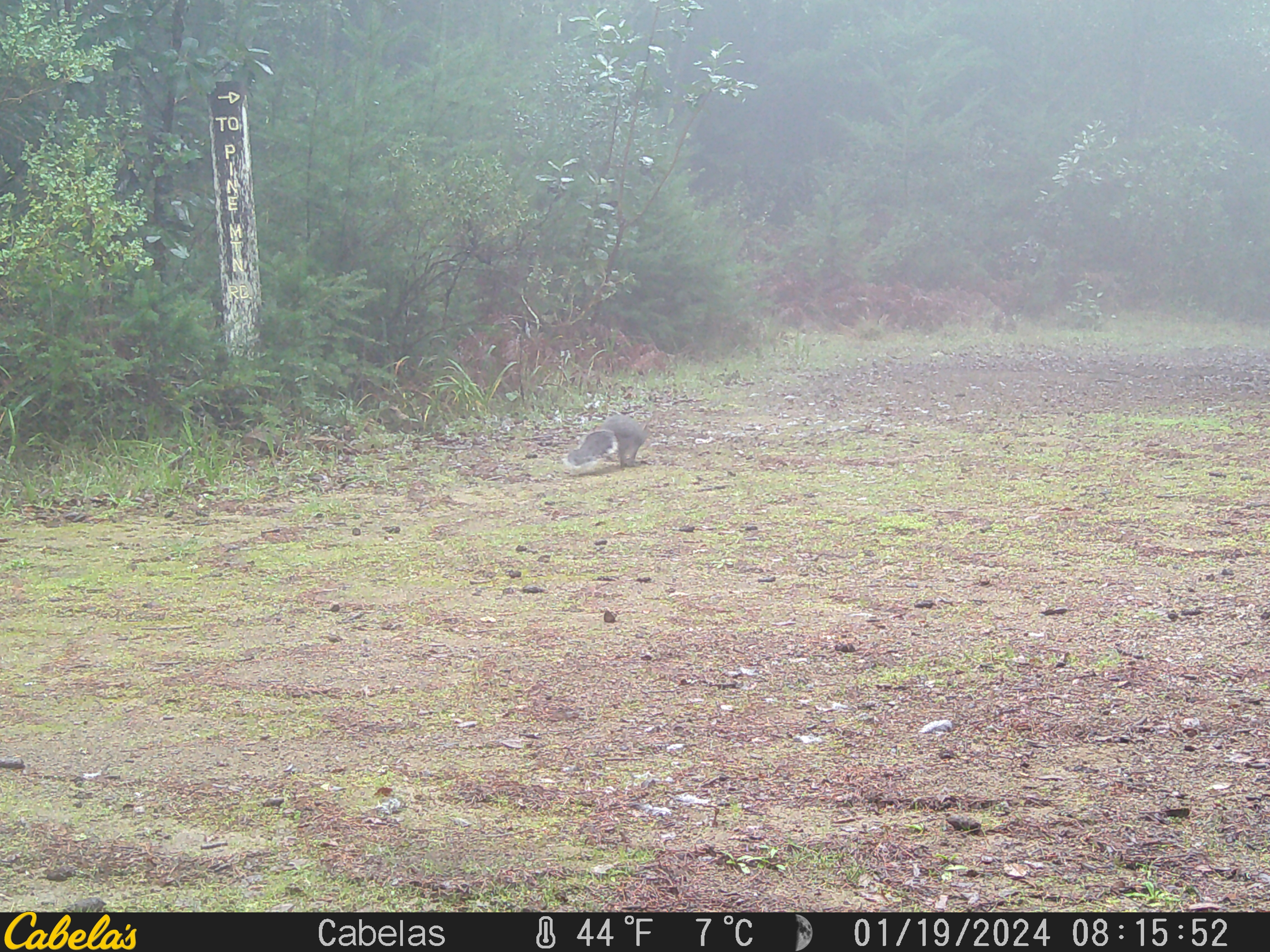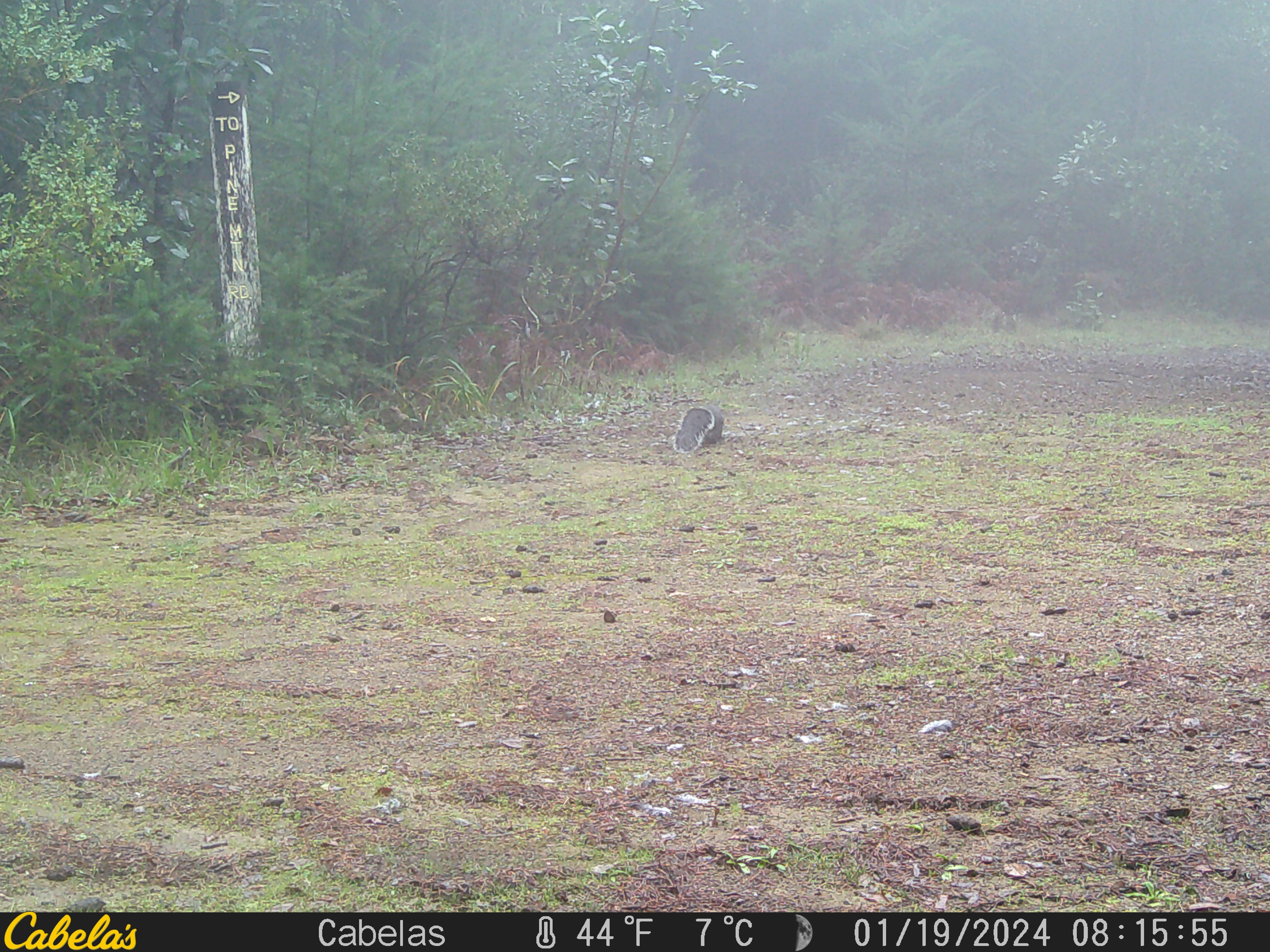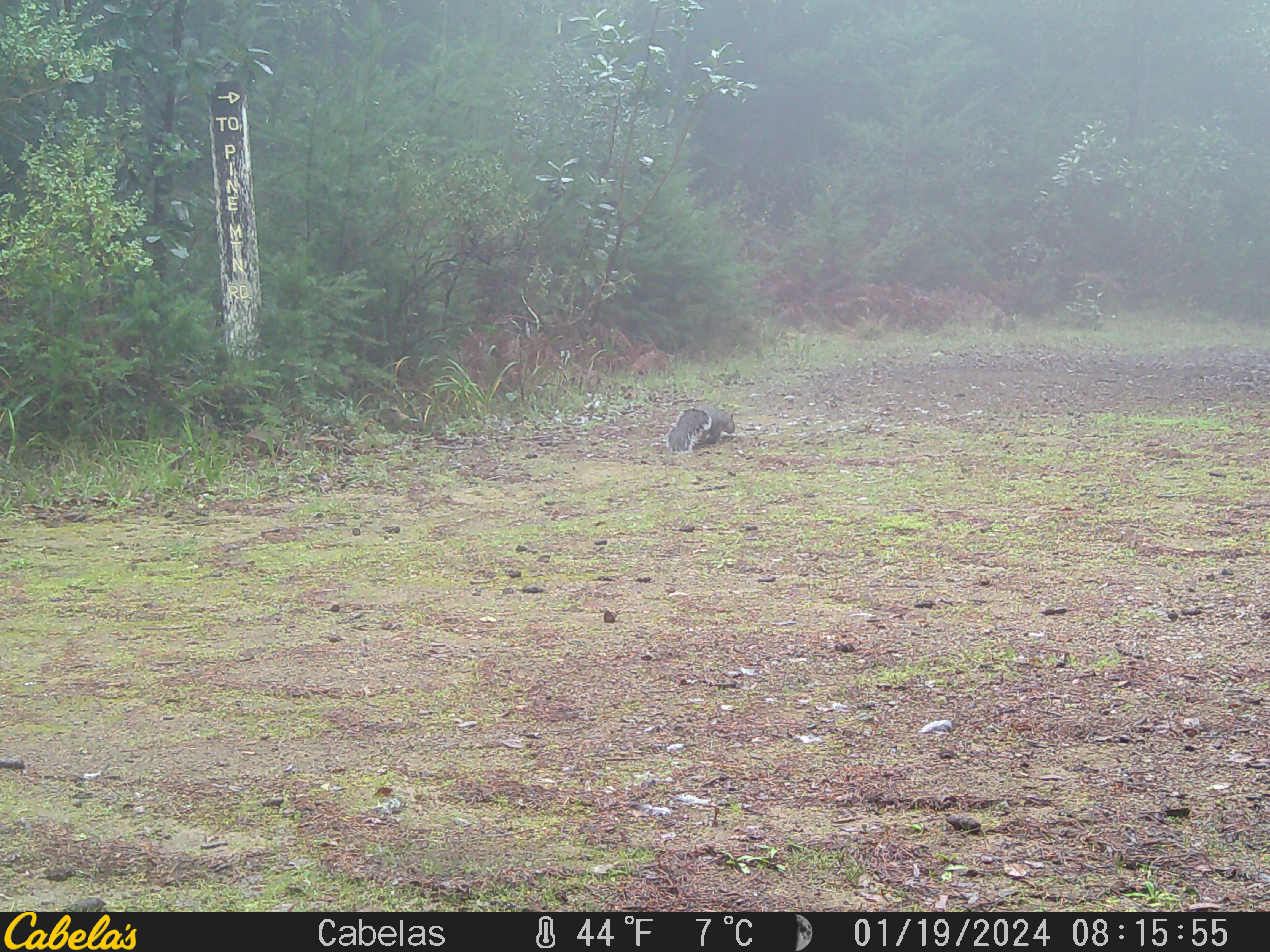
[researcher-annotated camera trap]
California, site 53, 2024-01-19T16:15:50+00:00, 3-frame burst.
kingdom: Animalia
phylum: Chordata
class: Mammalia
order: Rodentia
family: Sciuridae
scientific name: Sciuridae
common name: squirrel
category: unknown squirrel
Unknown squirrel (squirrel) (Sciuridae).